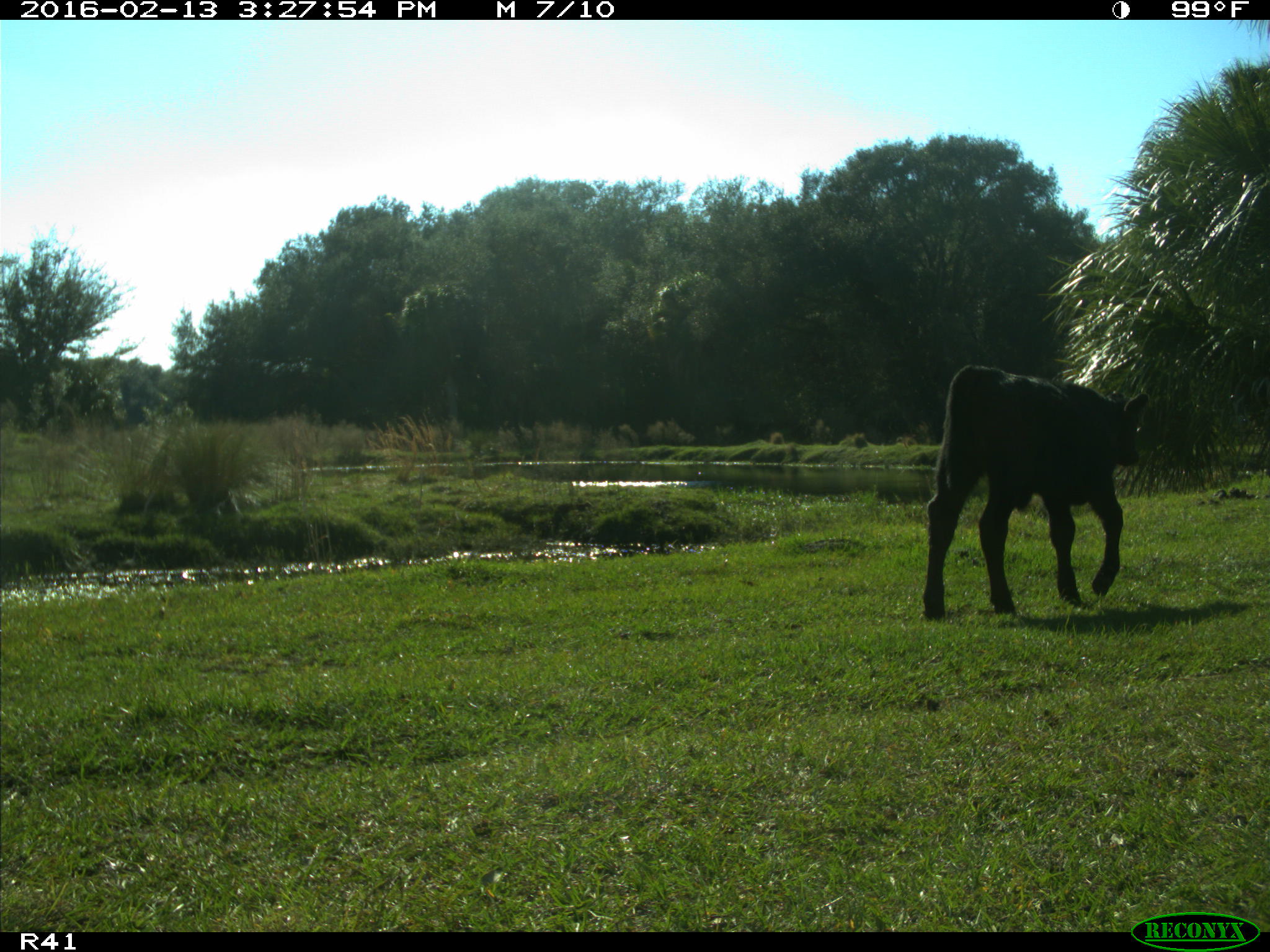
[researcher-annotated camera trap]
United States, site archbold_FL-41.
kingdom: Animalia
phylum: Chordata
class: Mammalia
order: Artiodactyla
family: Bovidae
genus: Bos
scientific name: Bos taurus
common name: domestic cow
Bos taurus (domestic cow).